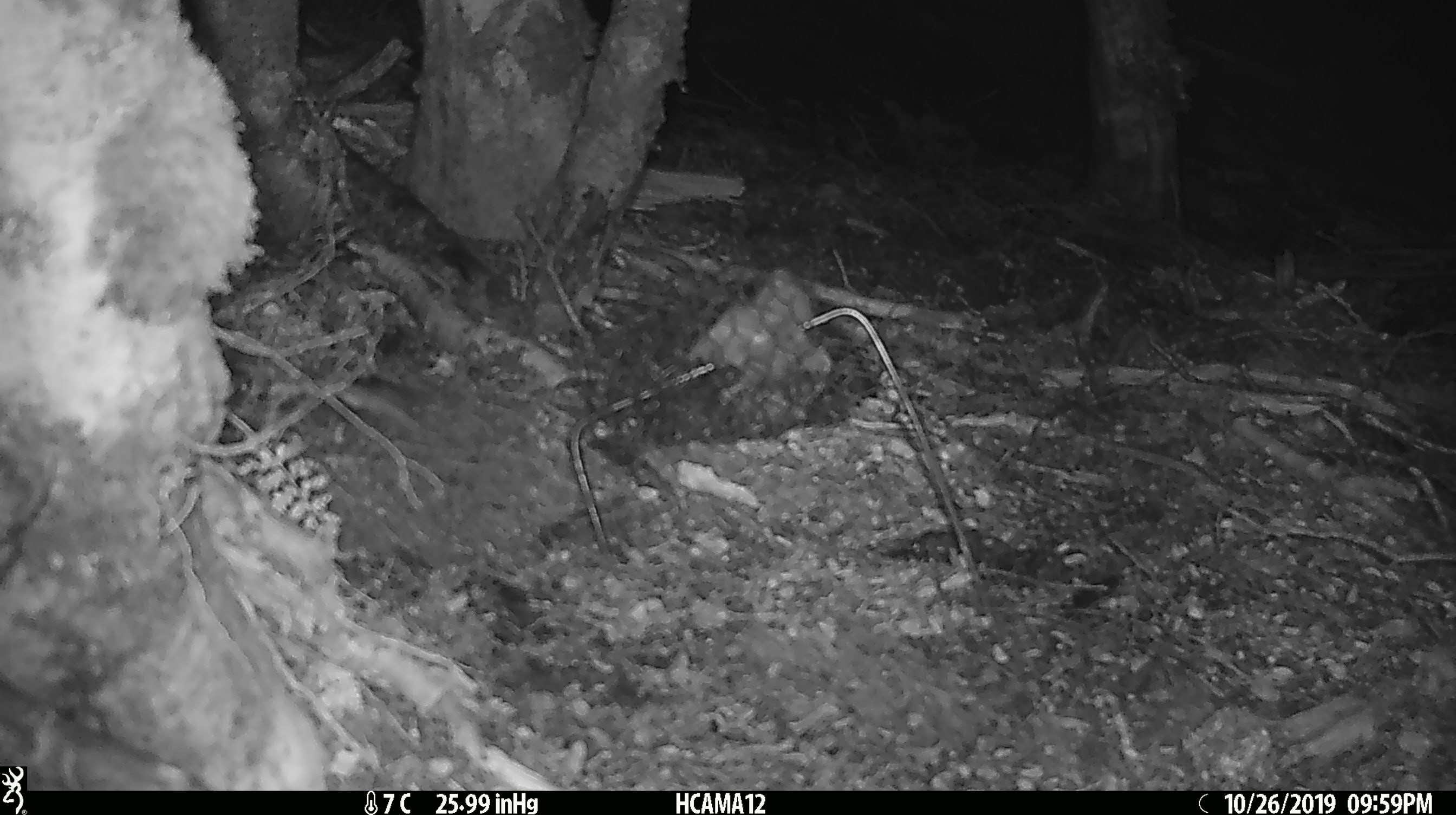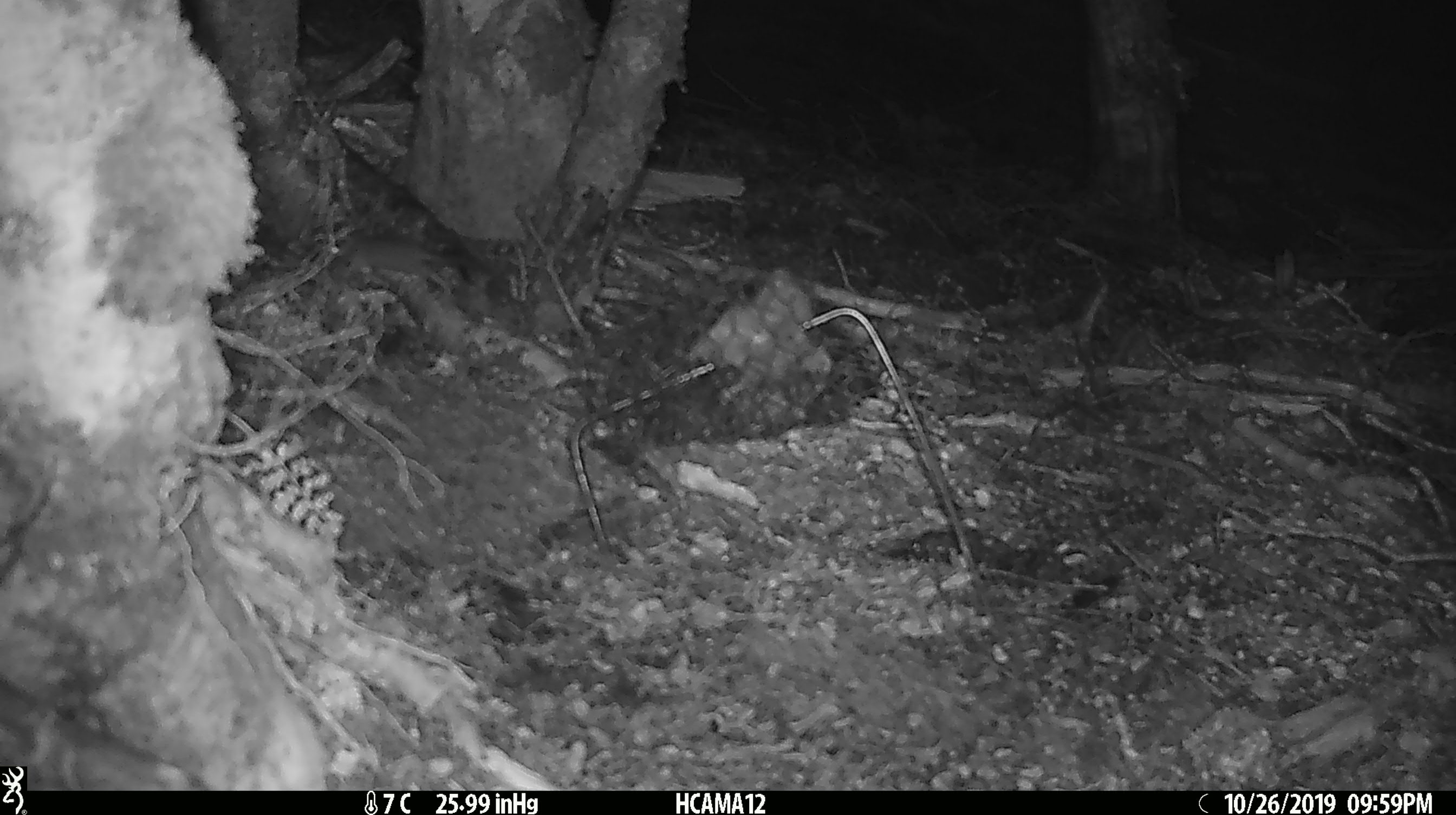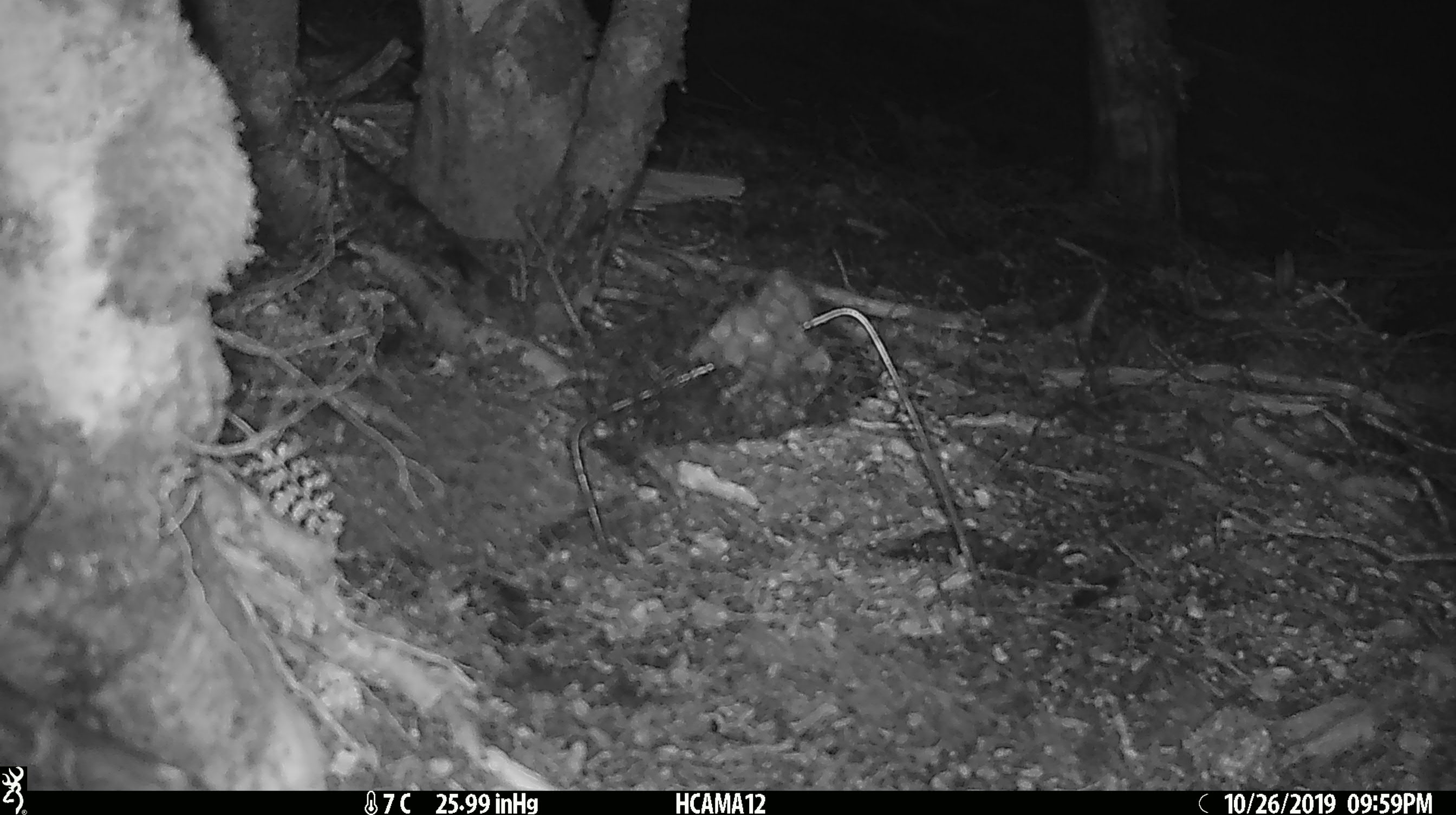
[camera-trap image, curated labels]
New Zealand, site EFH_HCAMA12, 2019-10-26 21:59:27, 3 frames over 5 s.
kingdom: Animalia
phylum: Chordata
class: Mammalia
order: Rodentia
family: Muridae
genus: Mus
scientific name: Mus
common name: mouse